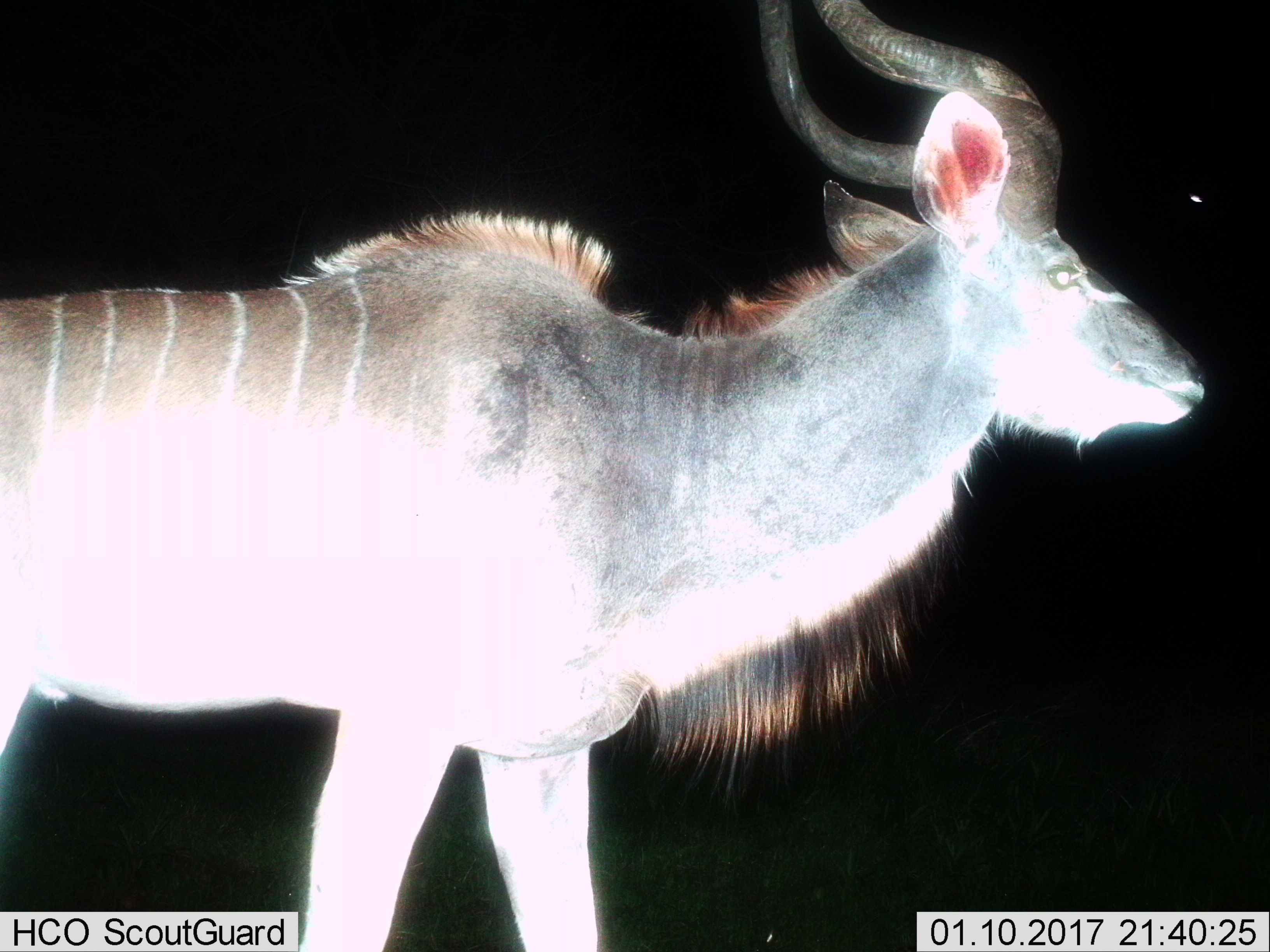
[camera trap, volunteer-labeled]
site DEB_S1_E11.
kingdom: Animalia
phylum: Chordata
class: Mammalia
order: Artiodactyla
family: Bovidae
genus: Tragelaphus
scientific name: Tragelaphus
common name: kudu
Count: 1.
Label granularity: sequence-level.